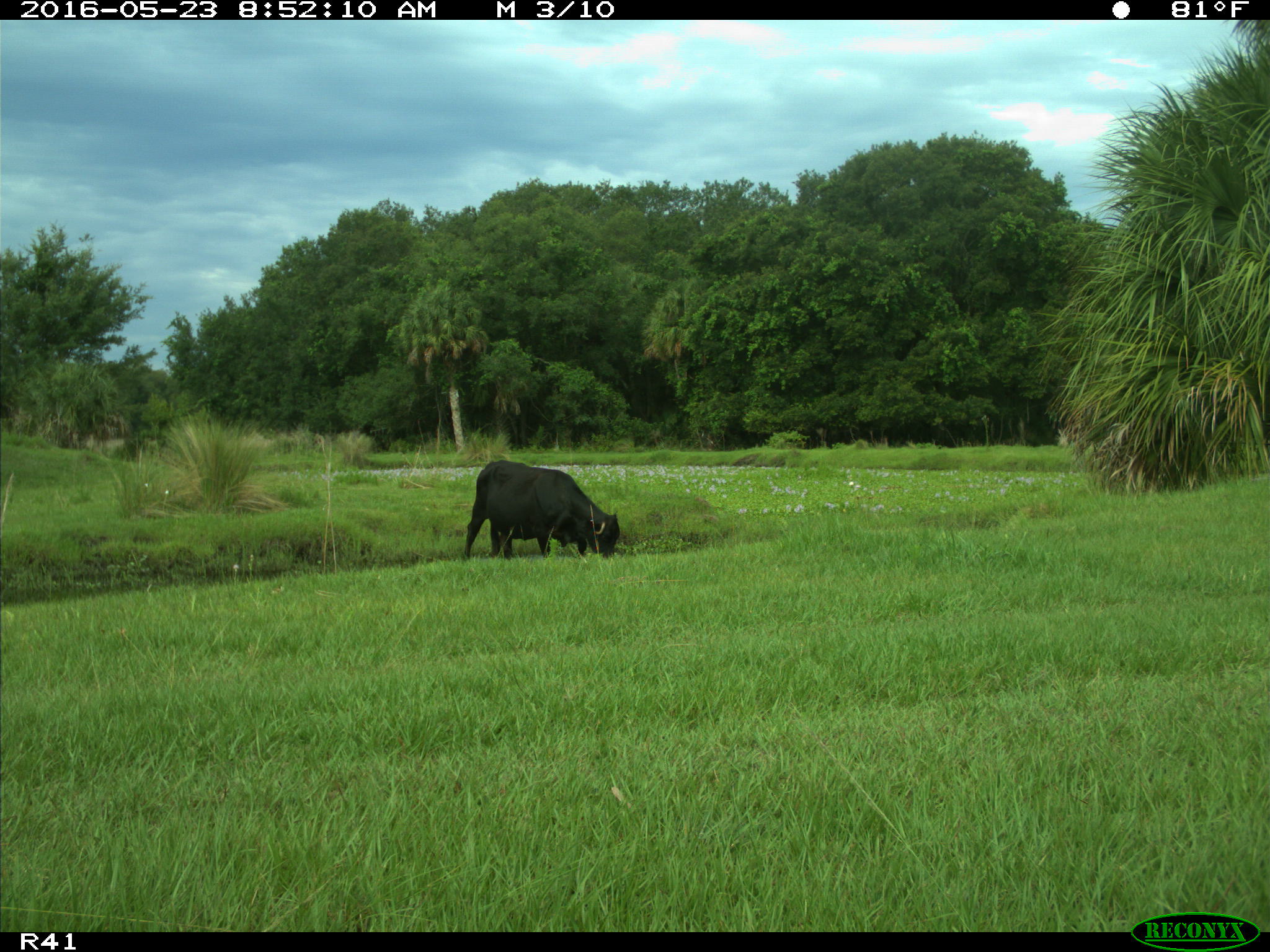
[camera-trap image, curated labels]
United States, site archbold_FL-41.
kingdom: Animalia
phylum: Chordata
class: Mammalia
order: Artiodactyla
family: Bovidae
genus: Bos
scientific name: Bos taurus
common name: domestic cow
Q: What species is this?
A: Bos taurus (domestic cow).